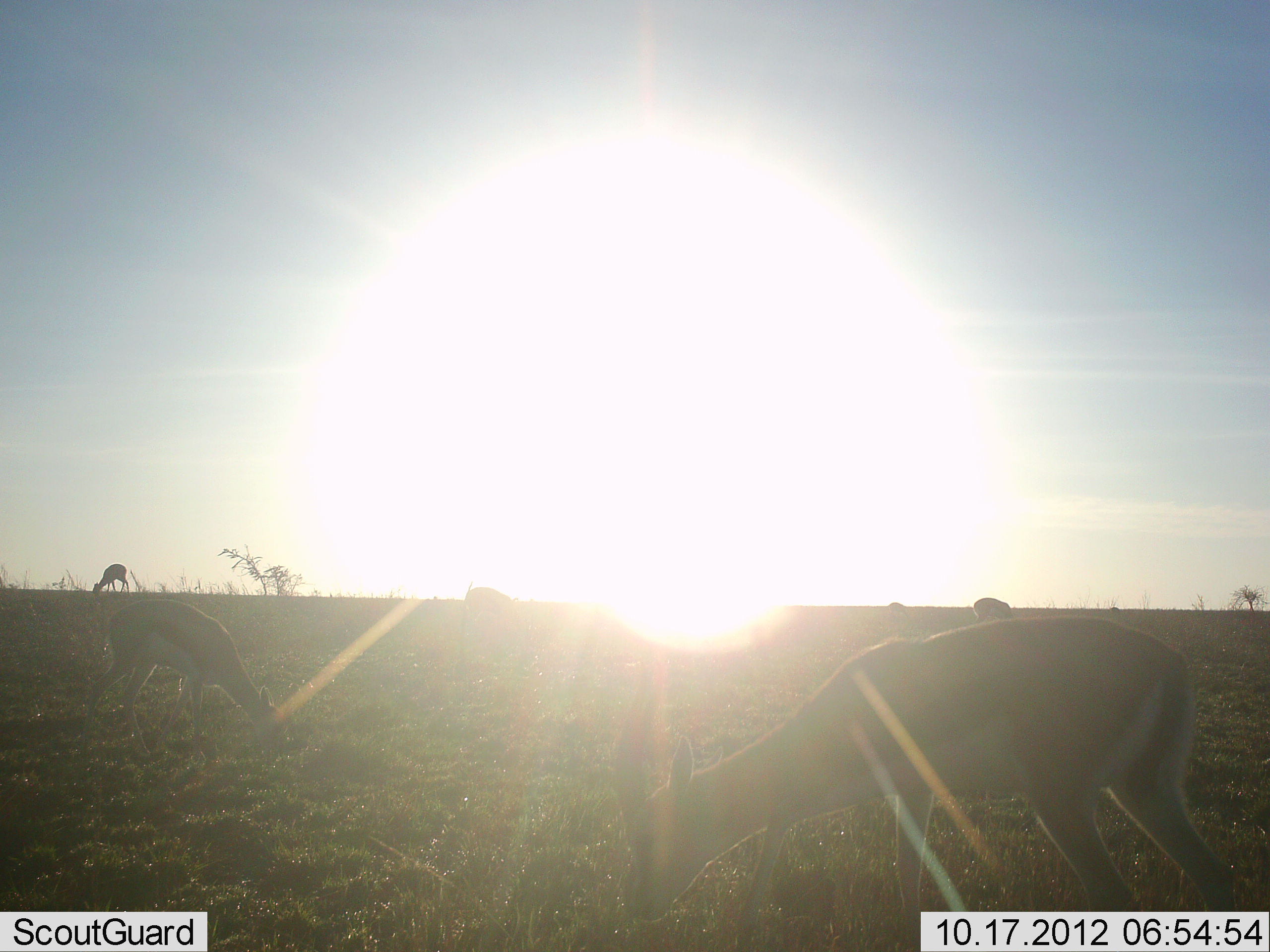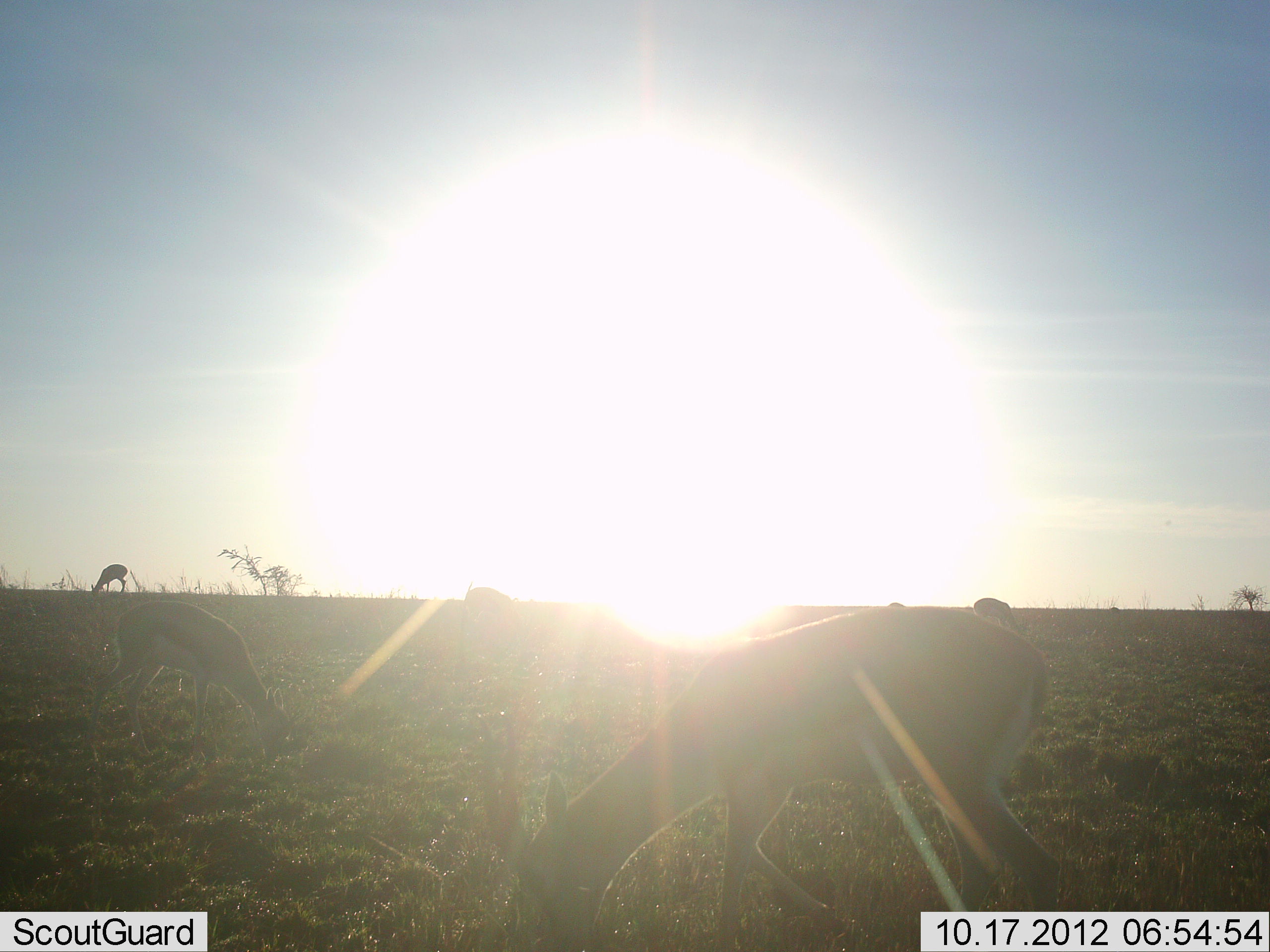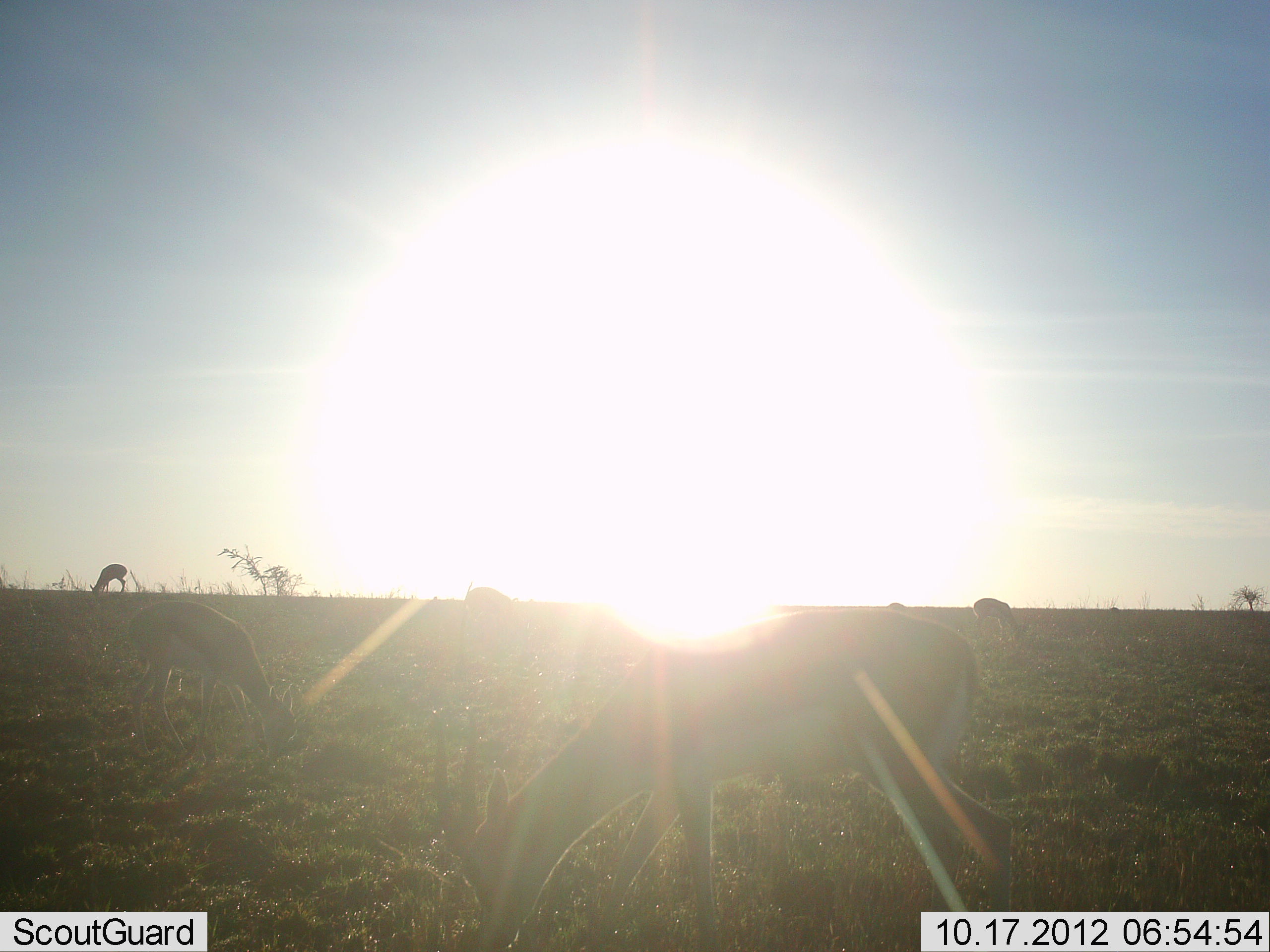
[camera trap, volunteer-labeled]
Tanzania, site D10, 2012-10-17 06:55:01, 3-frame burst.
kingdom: Animalia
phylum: Chordata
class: Mammalia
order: Artiodactyla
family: Bovidae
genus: Eudorcas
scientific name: Eudorcas thomsonii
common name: thomson's gazelle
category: gazellethomsons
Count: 5.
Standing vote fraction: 20%.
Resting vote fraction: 0%.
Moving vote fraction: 10%.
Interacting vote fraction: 0%.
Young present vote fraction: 0%.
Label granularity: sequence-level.